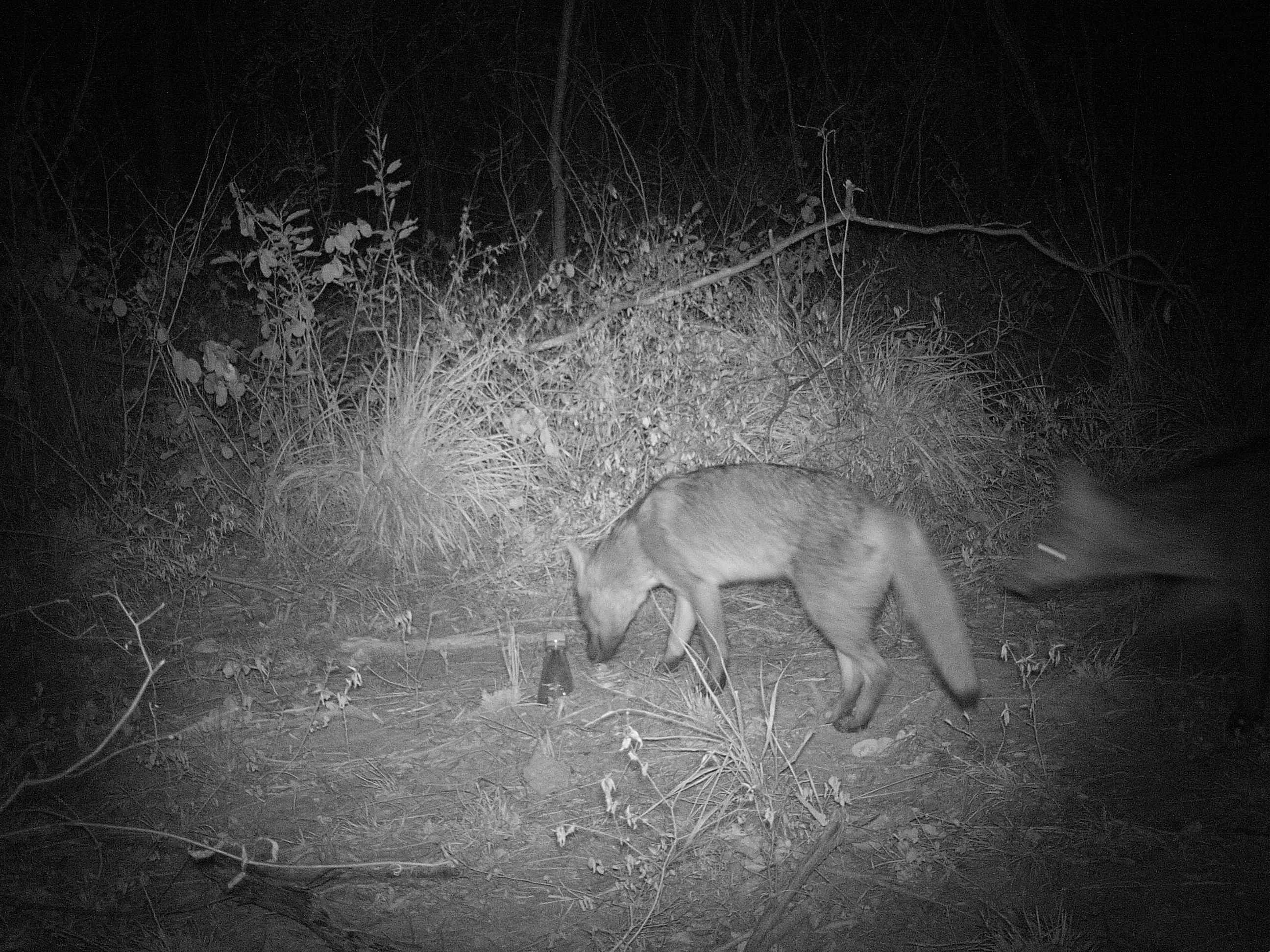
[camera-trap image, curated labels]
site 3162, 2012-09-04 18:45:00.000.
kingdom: Animalia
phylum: Chordata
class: Mammalia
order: Carnivora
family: Canidae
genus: Cerdocyon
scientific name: Cerdocyon thous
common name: crab-eating fox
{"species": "Cerdocyon thous (crab-eating fox)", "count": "2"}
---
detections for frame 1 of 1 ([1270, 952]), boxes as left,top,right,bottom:
cerdocyon thous: 563,460,980,733; 1003,432,1270,733